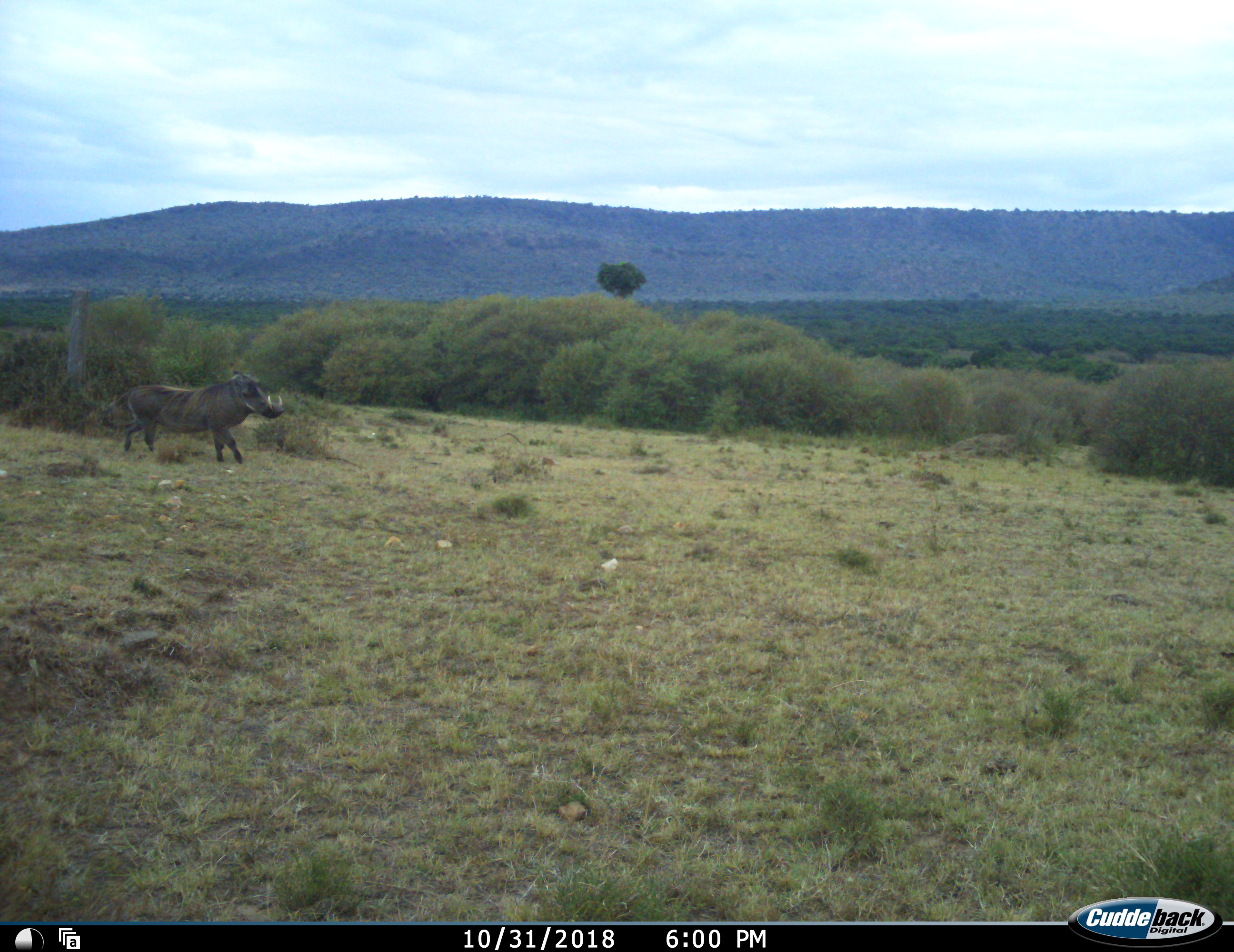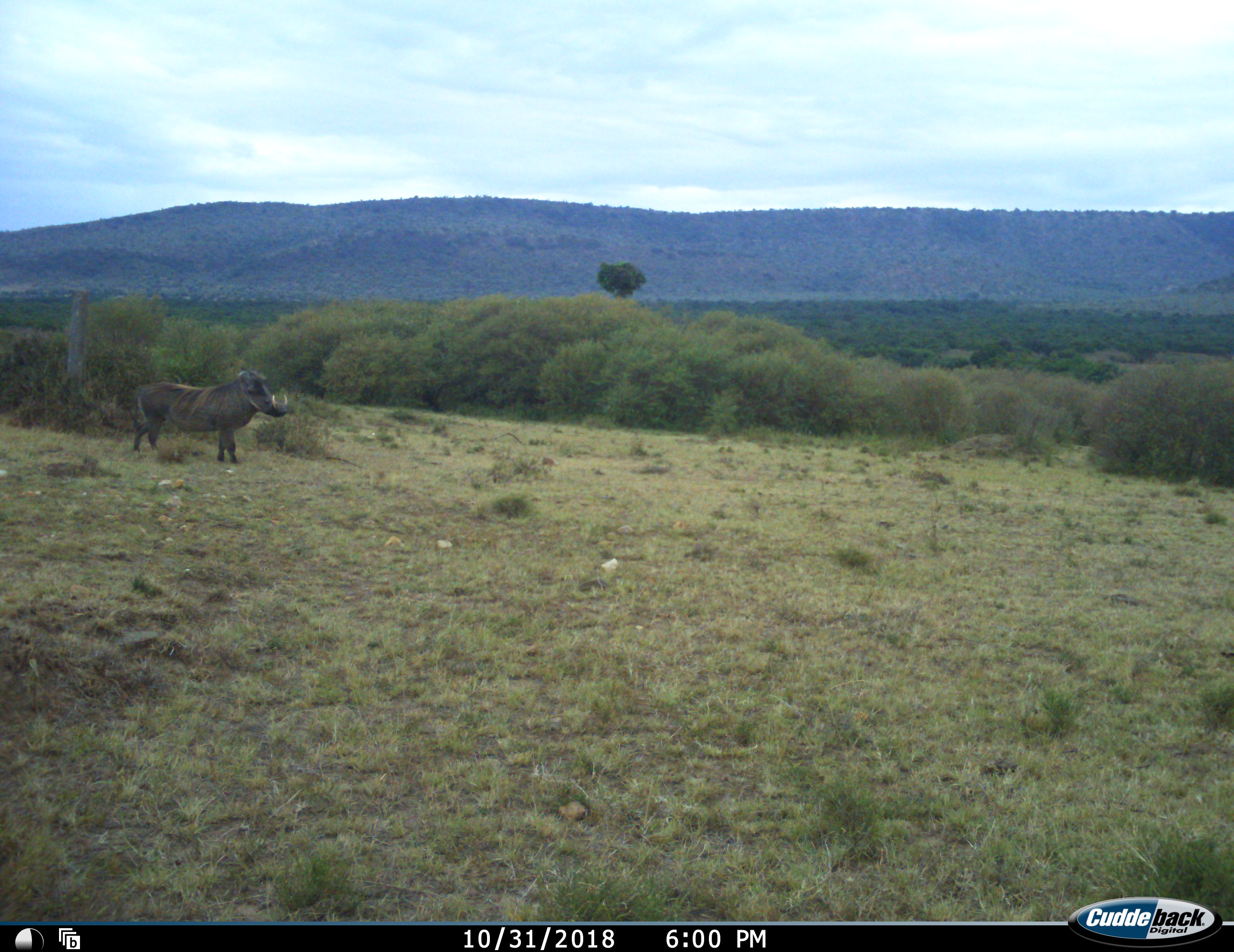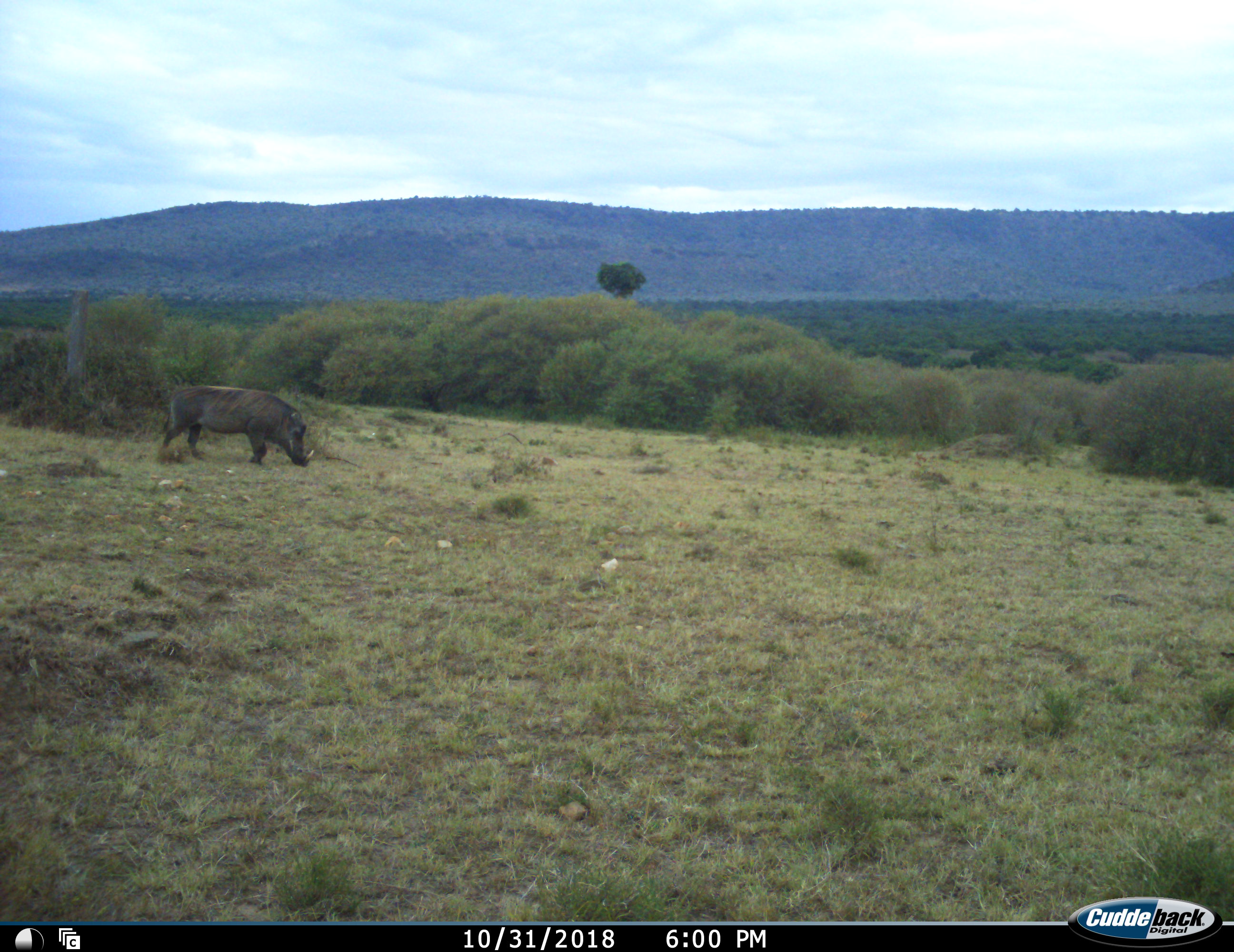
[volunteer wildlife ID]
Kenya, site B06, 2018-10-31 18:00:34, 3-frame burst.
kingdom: Animalia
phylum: Chordata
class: Mammalia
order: Artiodactyla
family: Suidae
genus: Phacochoerus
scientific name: Phacochoerus africanus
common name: warthog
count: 1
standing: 11%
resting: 0%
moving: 67%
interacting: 0%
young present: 0%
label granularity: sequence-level